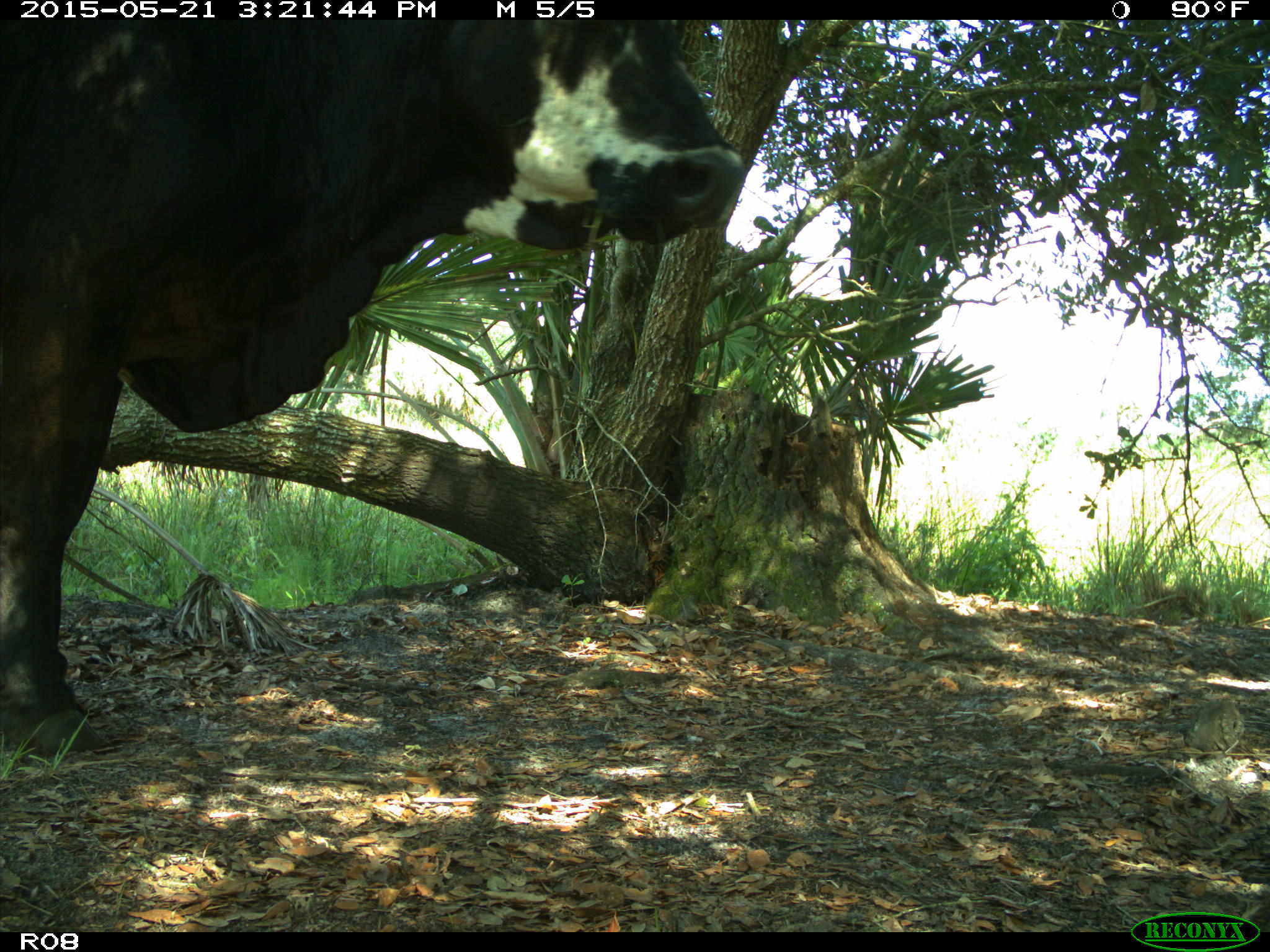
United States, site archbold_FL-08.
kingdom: Animalia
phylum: Chordata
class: Mammalia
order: Artiodactyla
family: Bovidae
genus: Bos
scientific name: Bos taurus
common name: domestic cow